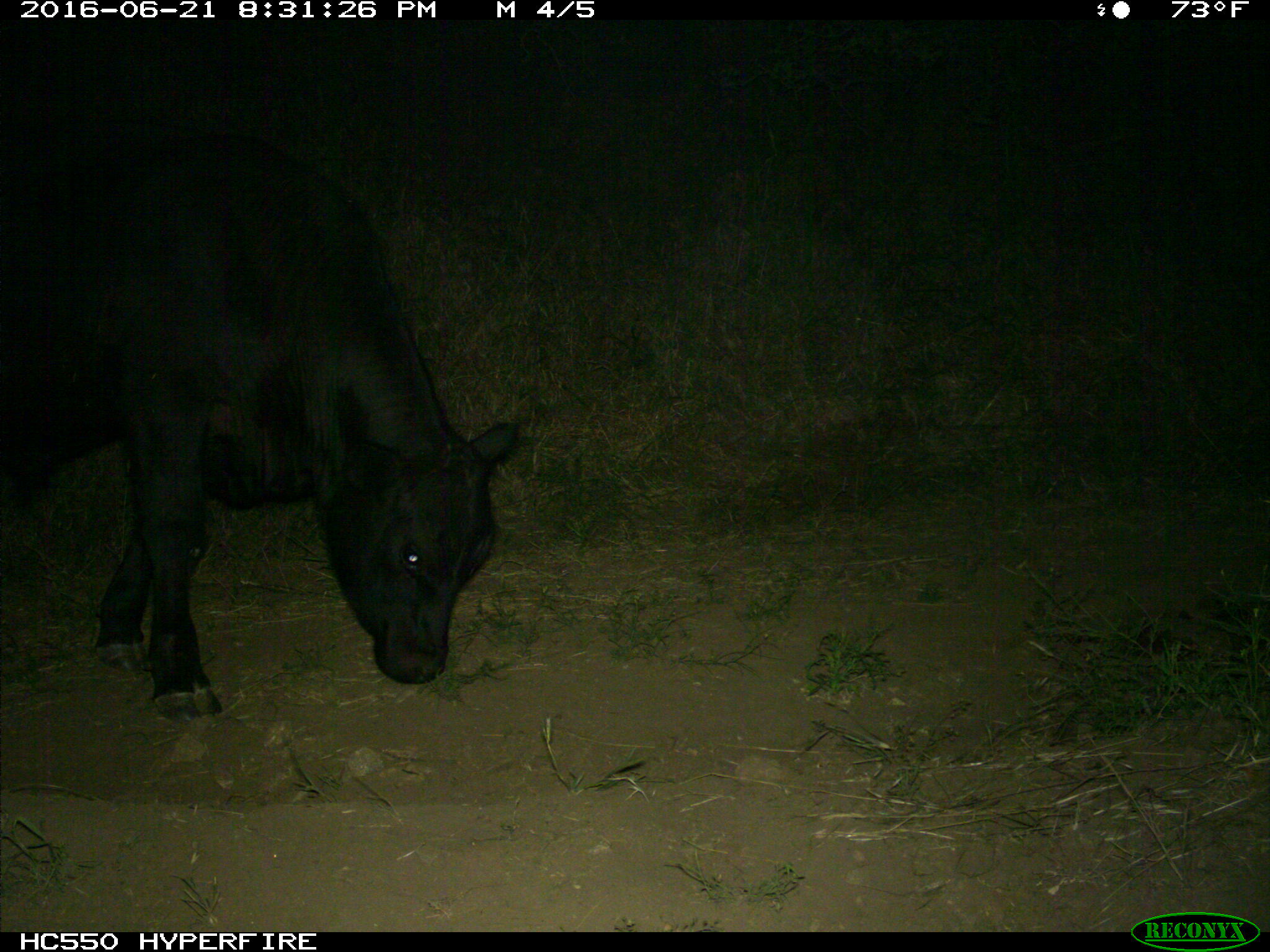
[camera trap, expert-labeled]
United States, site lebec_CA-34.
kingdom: Animalia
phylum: Chordata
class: Mammalia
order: Artiodactyla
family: Bovidae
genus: Bos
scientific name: Bos taurus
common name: domestic cow